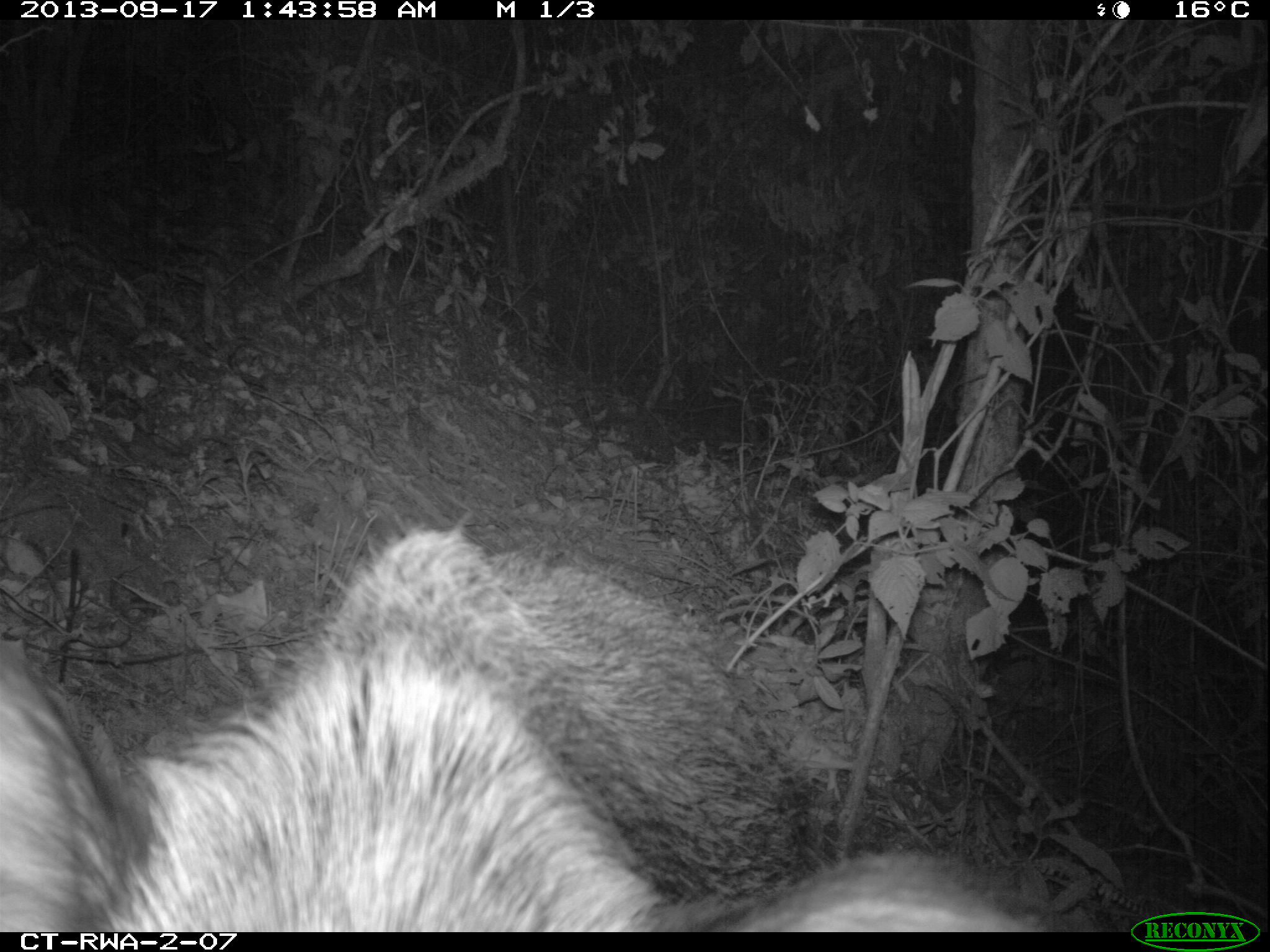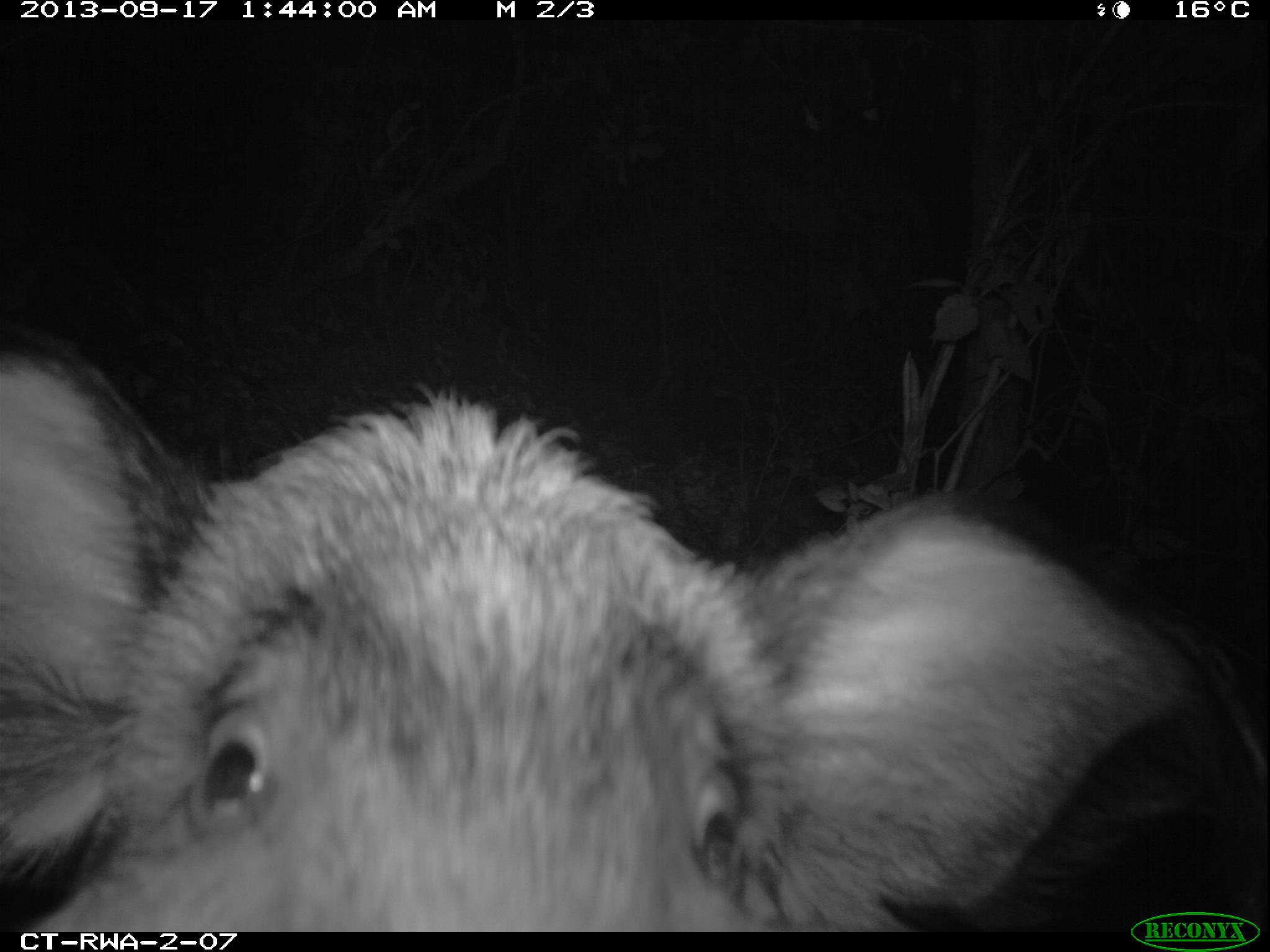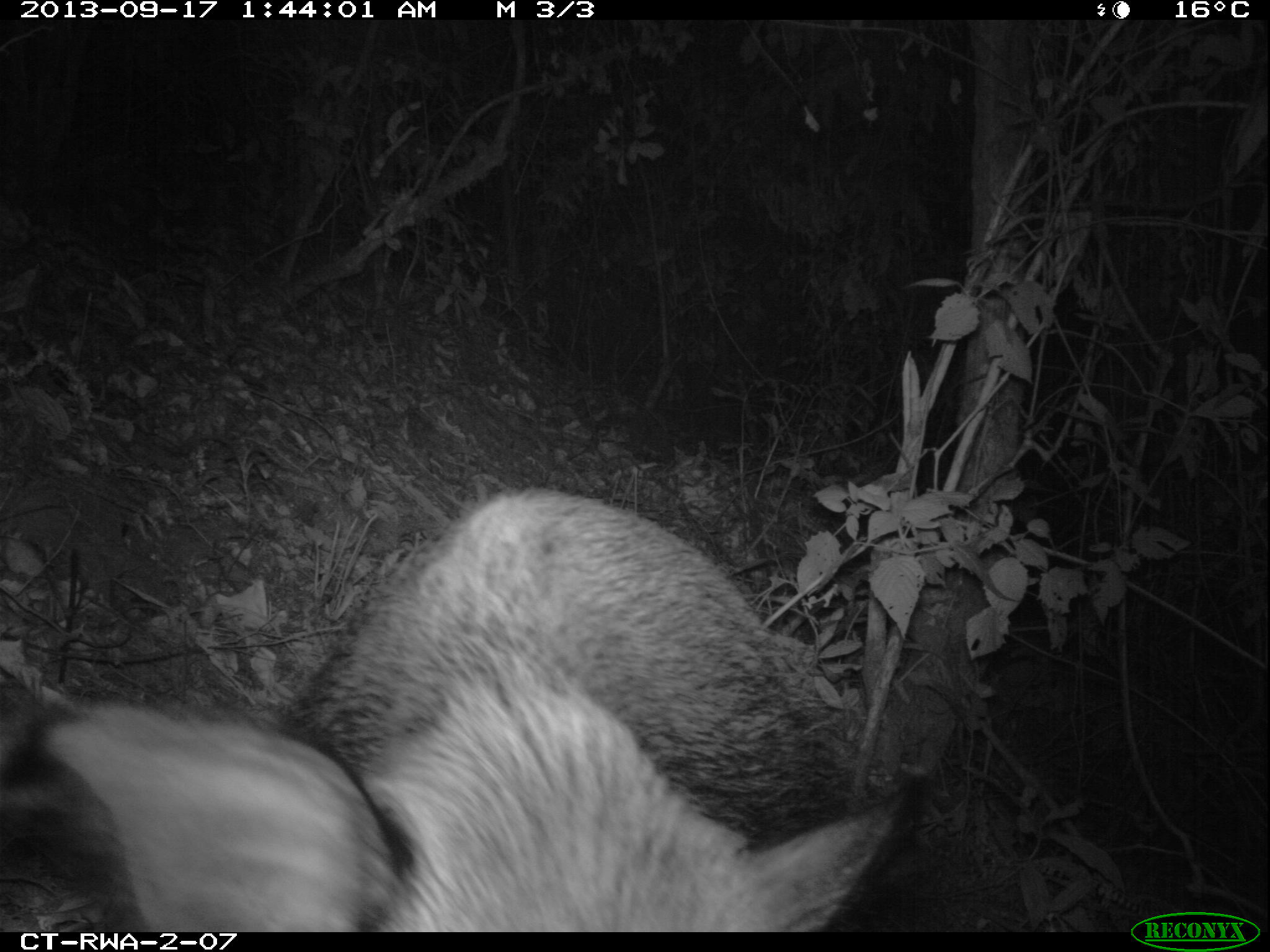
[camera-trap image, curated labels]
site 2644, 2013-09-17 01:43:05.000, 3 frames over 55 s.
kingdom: Animalia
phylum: Chordata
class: Mammalia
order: Artiodactyla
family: Suidae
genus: Potamochoerus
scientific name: Potamochoerus larvatus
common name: bushpig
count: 2